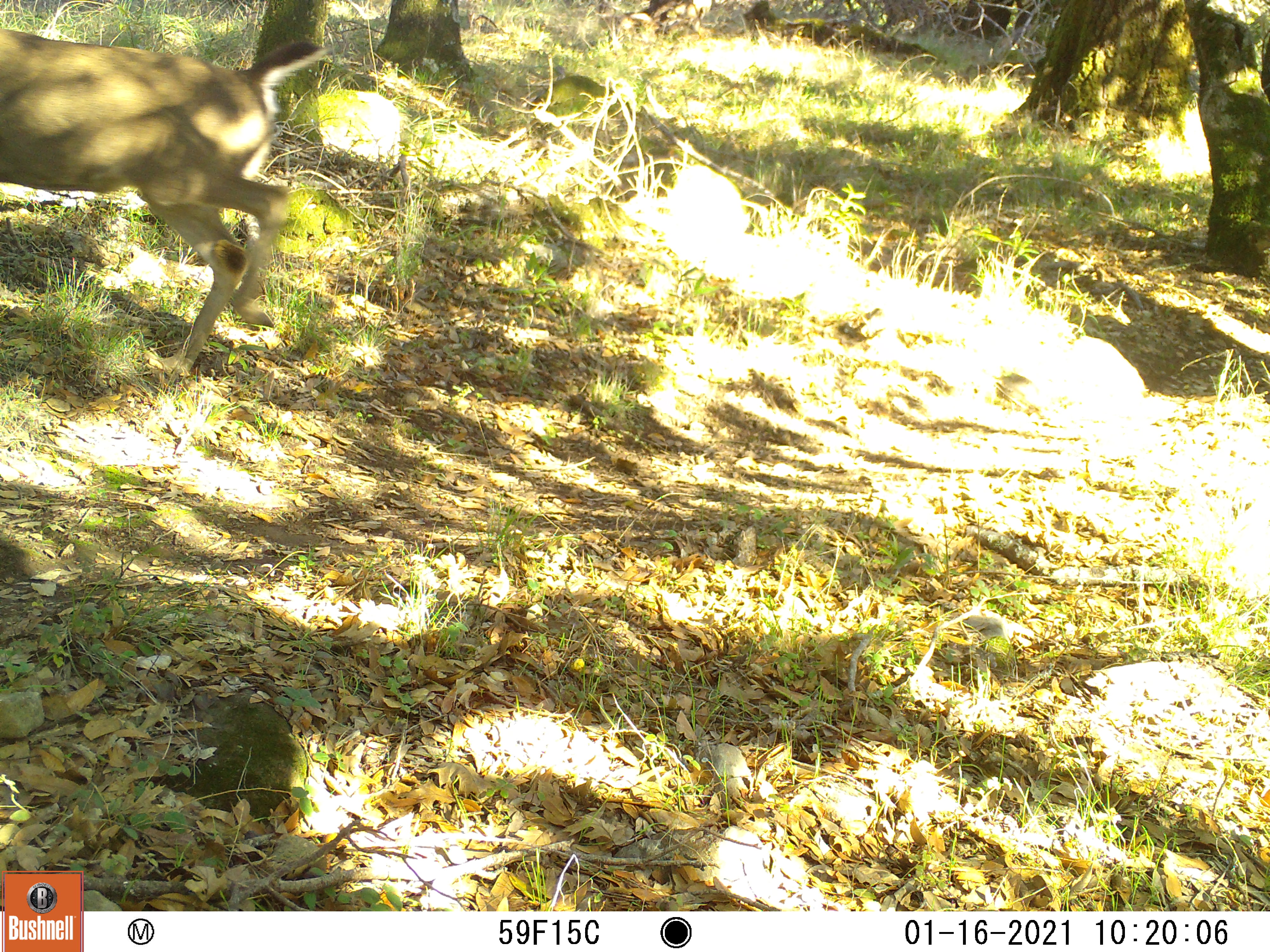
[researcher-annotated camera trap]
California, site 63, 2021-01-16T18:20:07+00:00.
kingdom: Animalia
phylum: Chordata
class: Mammalia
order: Artiodactyla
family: Cervidae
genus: Odocoileus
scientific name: Odocoileus hemionus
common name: mule deer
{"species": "mule deer (Odocoileus hemionus)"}